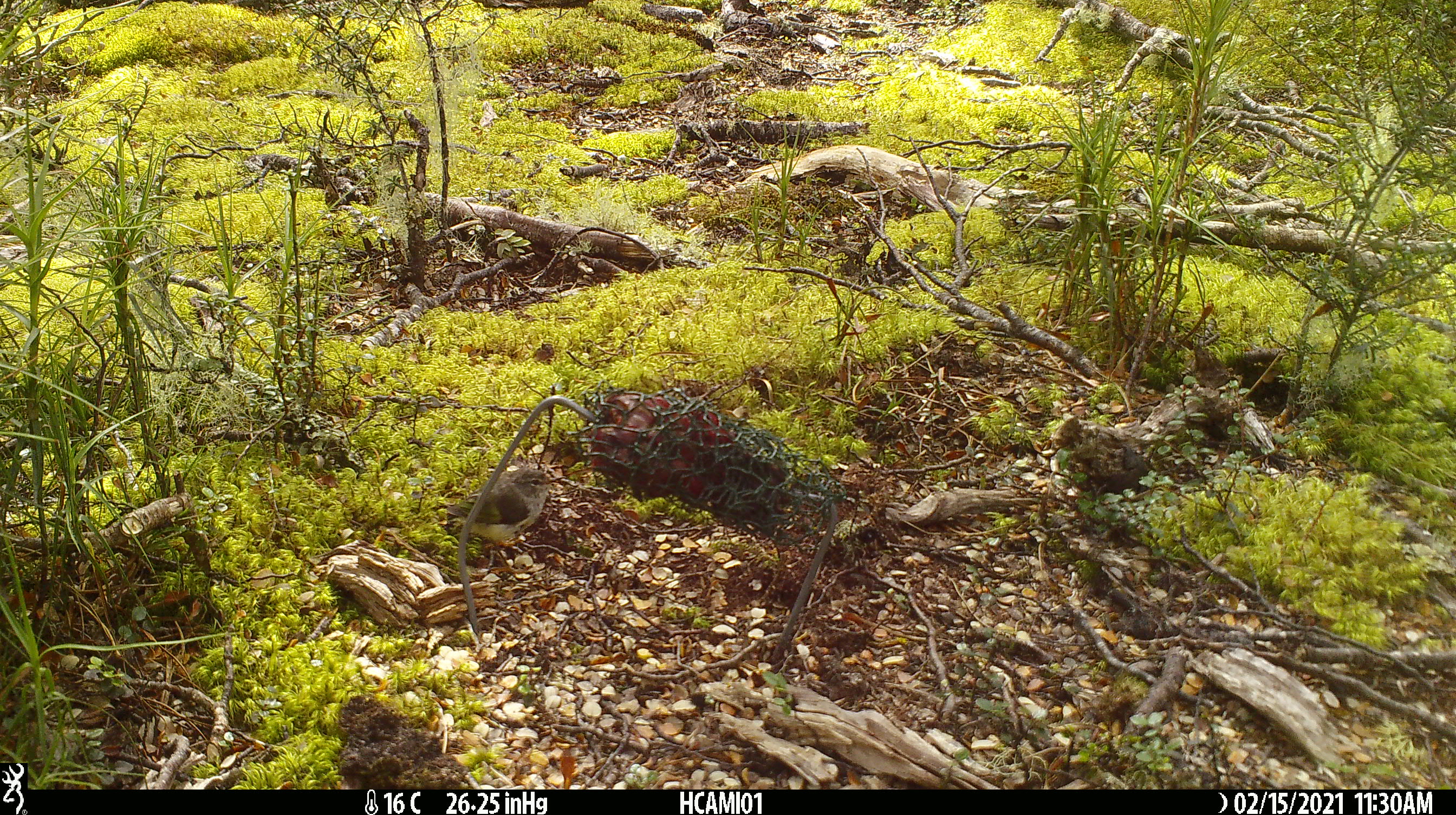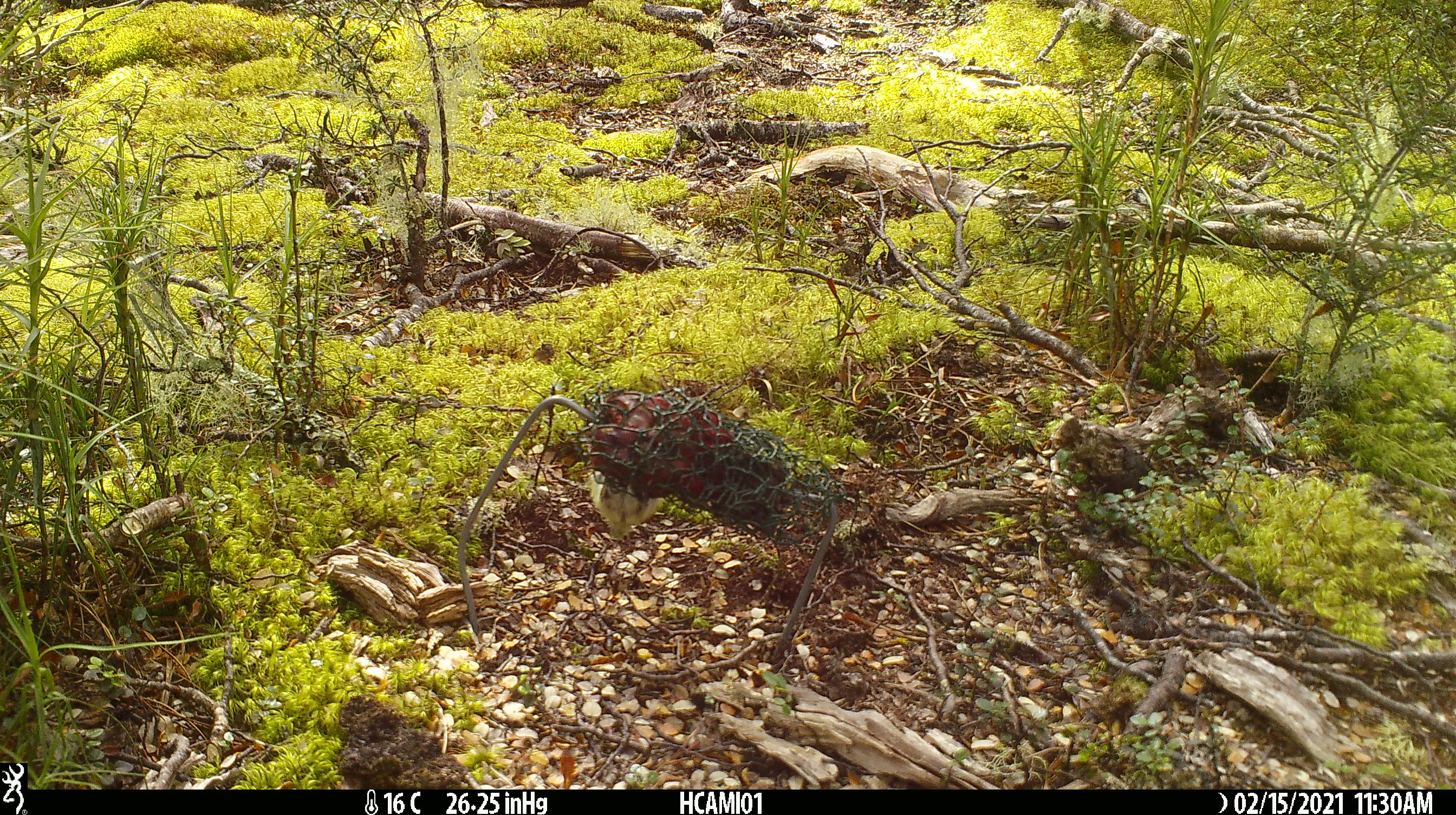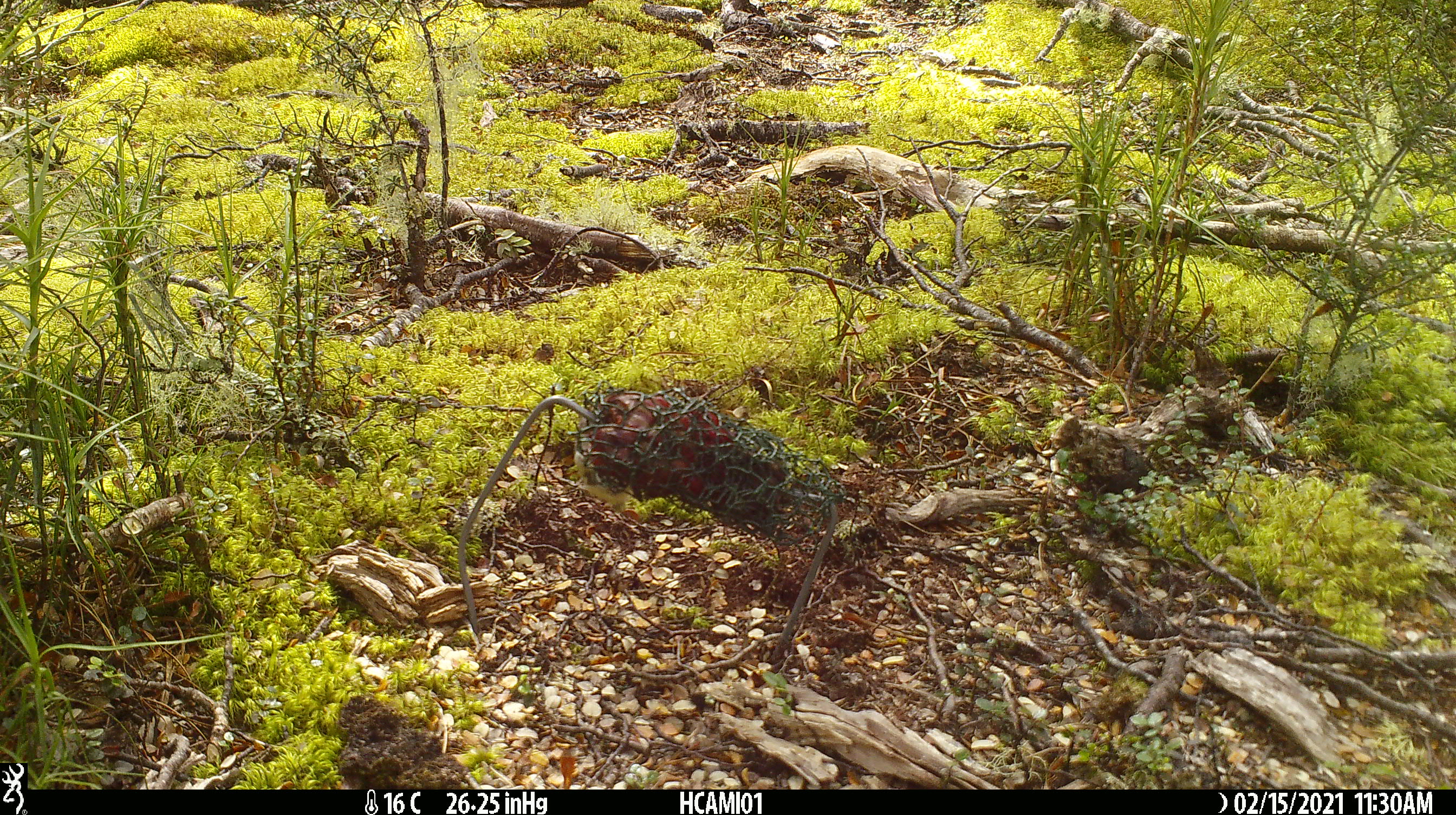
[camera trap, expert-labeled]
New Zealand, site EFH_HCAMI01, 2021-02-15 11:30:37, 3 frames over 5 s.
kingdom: Animalia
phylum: Chordata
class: Aves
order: Passeriformes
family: Acanthisittidae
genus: Acanthisitta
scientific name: Acanthisitta chloris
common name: rifleman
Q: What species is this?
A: Rifleman (Acanthisitta chloris).